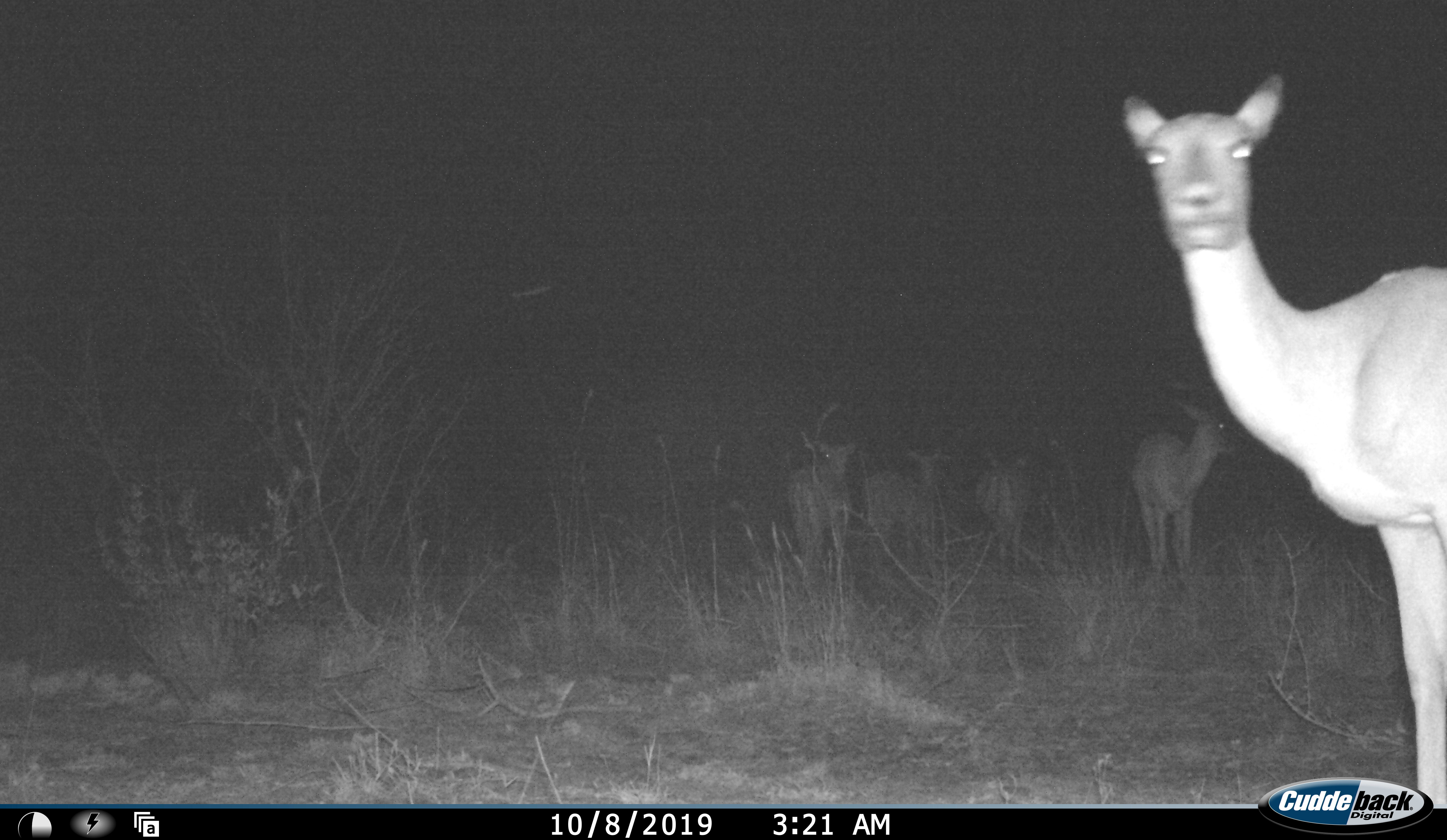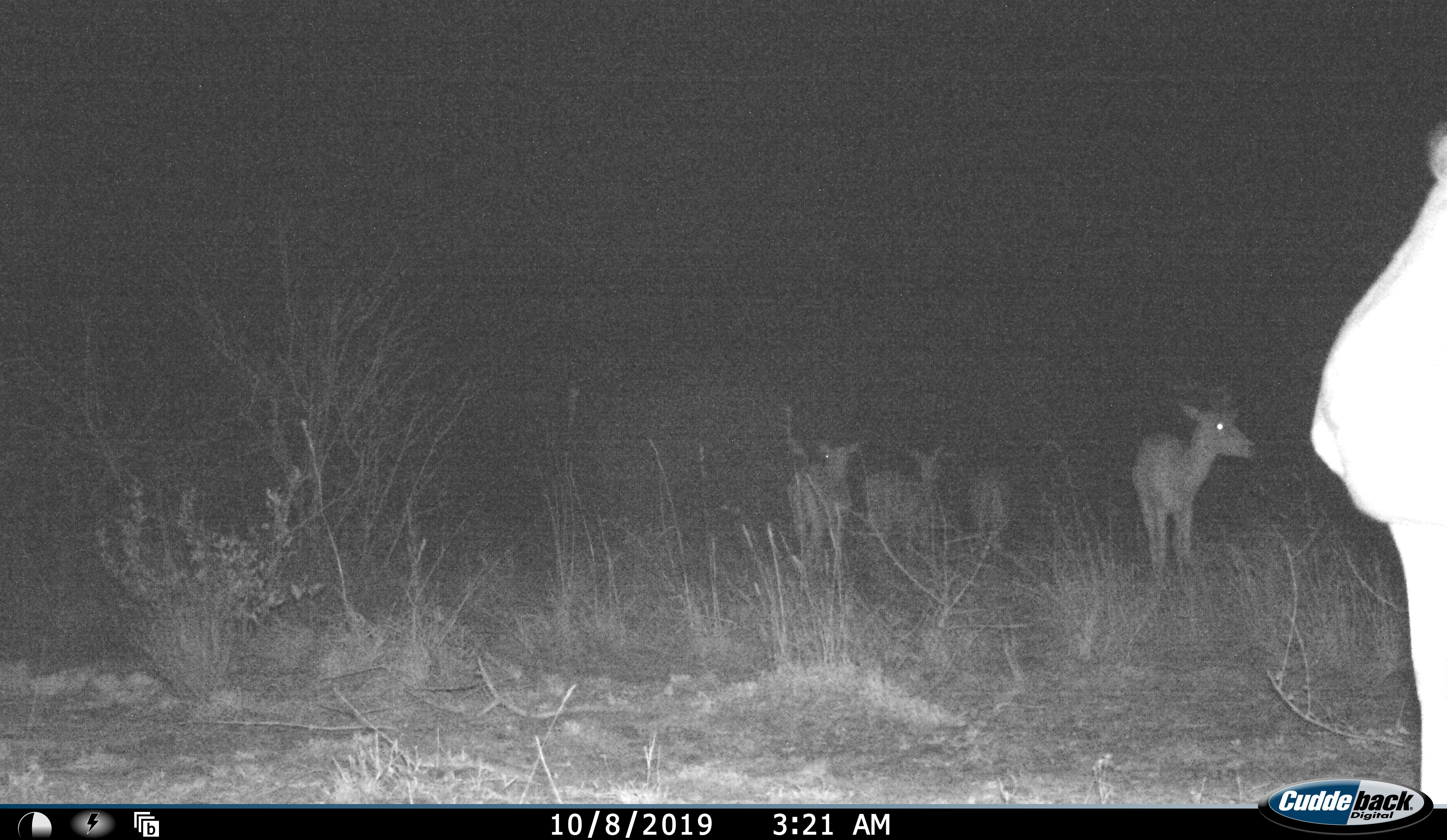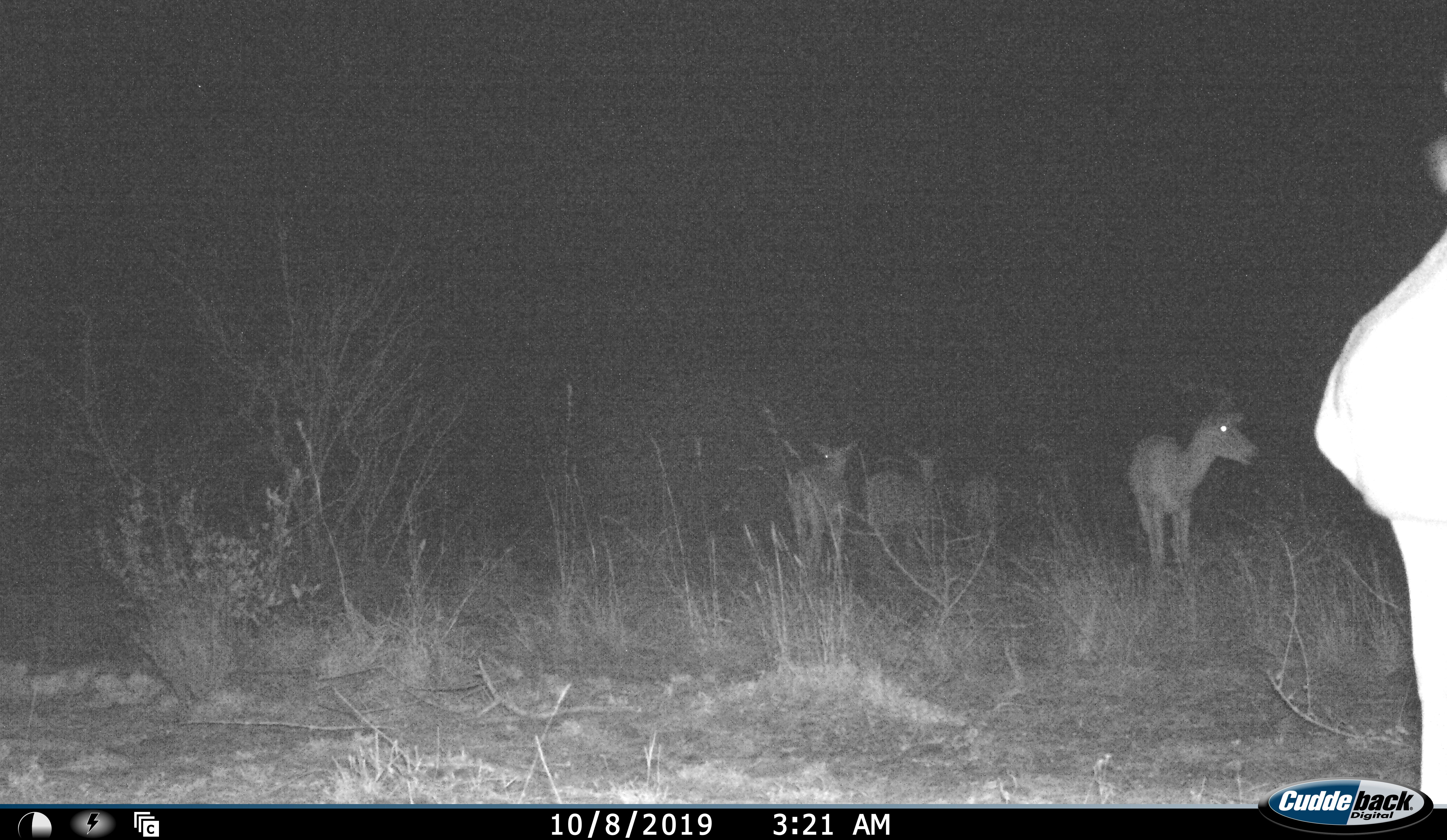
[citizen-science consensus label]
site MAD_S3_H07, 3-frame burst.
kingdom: Animalia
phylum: Chordata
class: Mammalia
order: Artiodactyla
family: Bovidae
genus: Aepyceros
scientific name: Aepyceros melampus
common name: impala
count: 5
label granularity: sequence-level